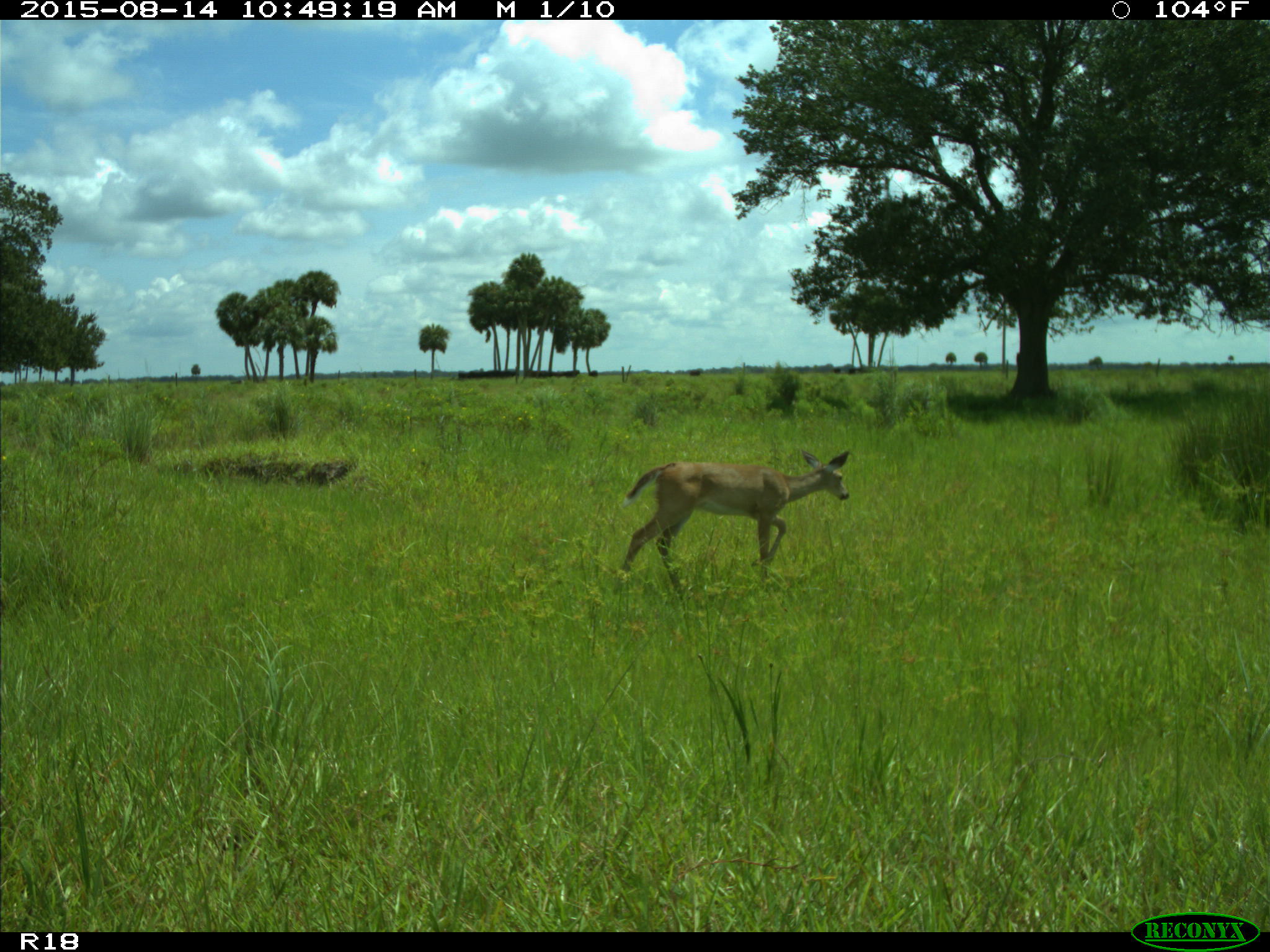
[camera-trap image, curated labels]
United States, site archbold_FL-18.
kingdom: Animalia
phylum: Chordata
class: Mammalia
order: Artiodactyla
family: Cervidae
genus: Odocoileus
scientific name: Odocoileus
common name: deer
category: unidentified deer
Unidentified deer (deer) (Odocoileus).